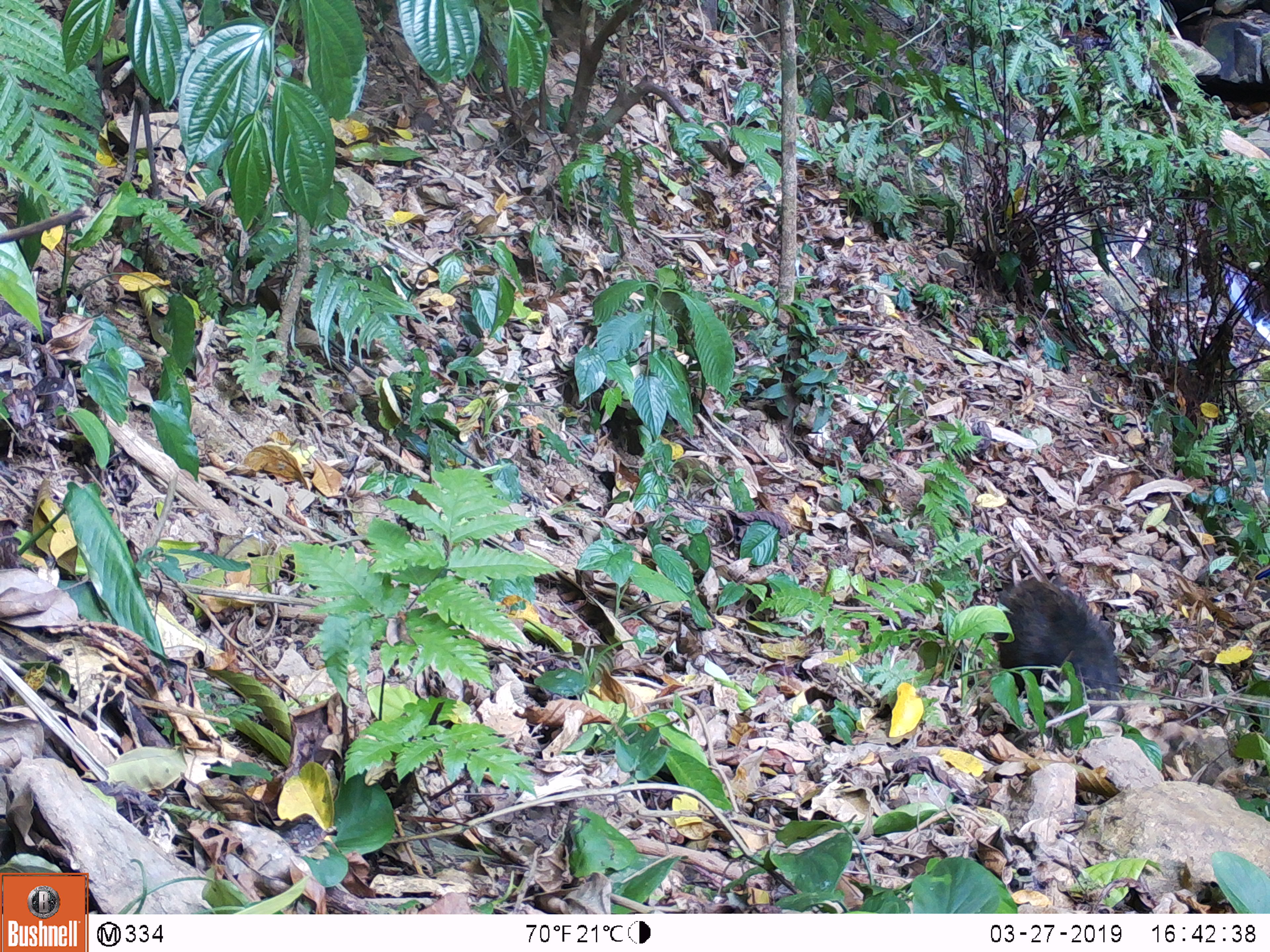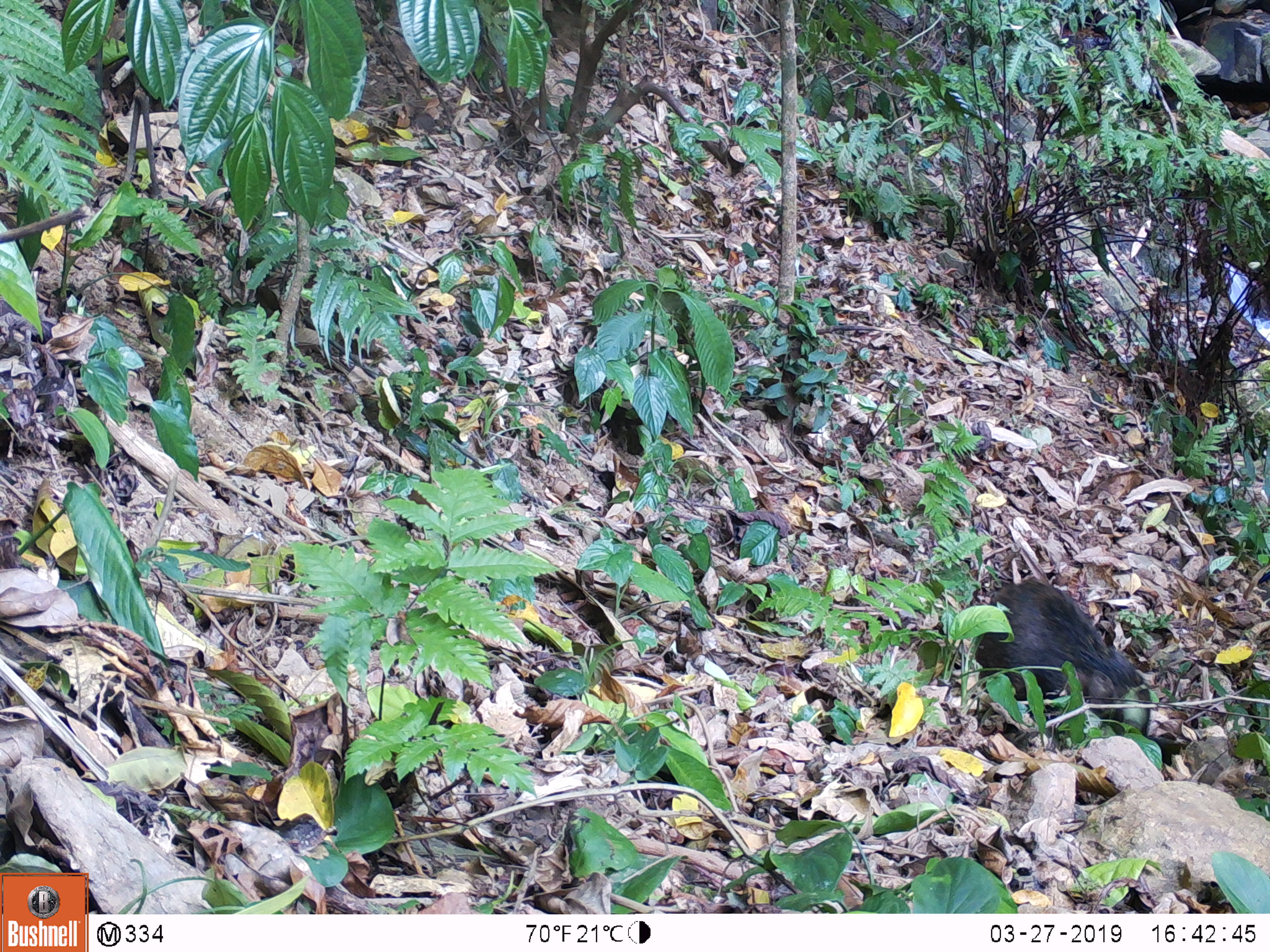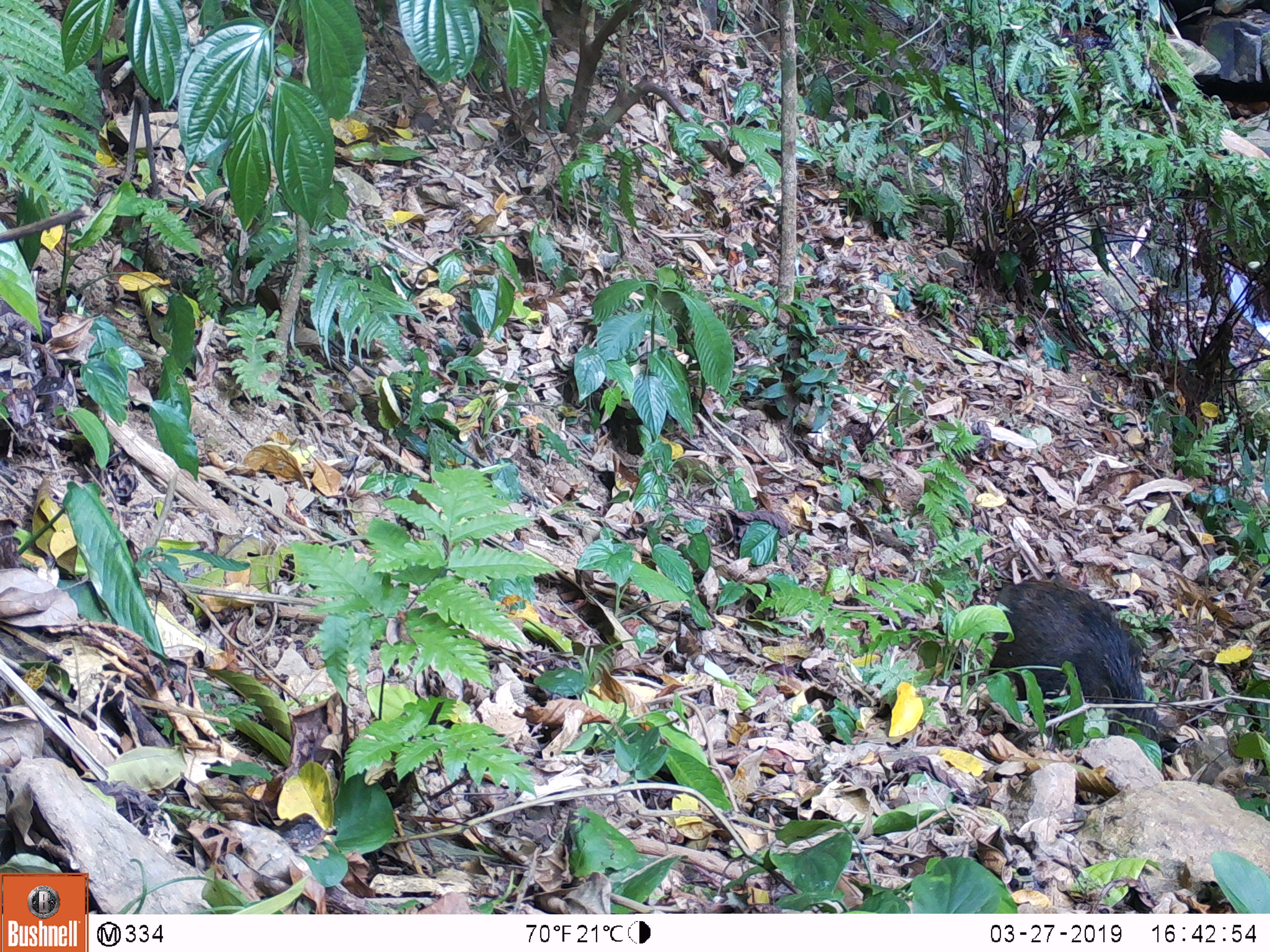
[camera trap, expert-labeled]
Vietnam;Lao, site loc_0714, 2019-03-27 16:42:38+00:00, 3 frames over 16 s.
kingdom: Animalia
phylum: Chordata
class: Mammalia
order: Artiodactyla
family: Suidae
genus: Sus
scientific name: Sus scrofa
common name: eurasian wild pig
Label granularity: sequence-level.